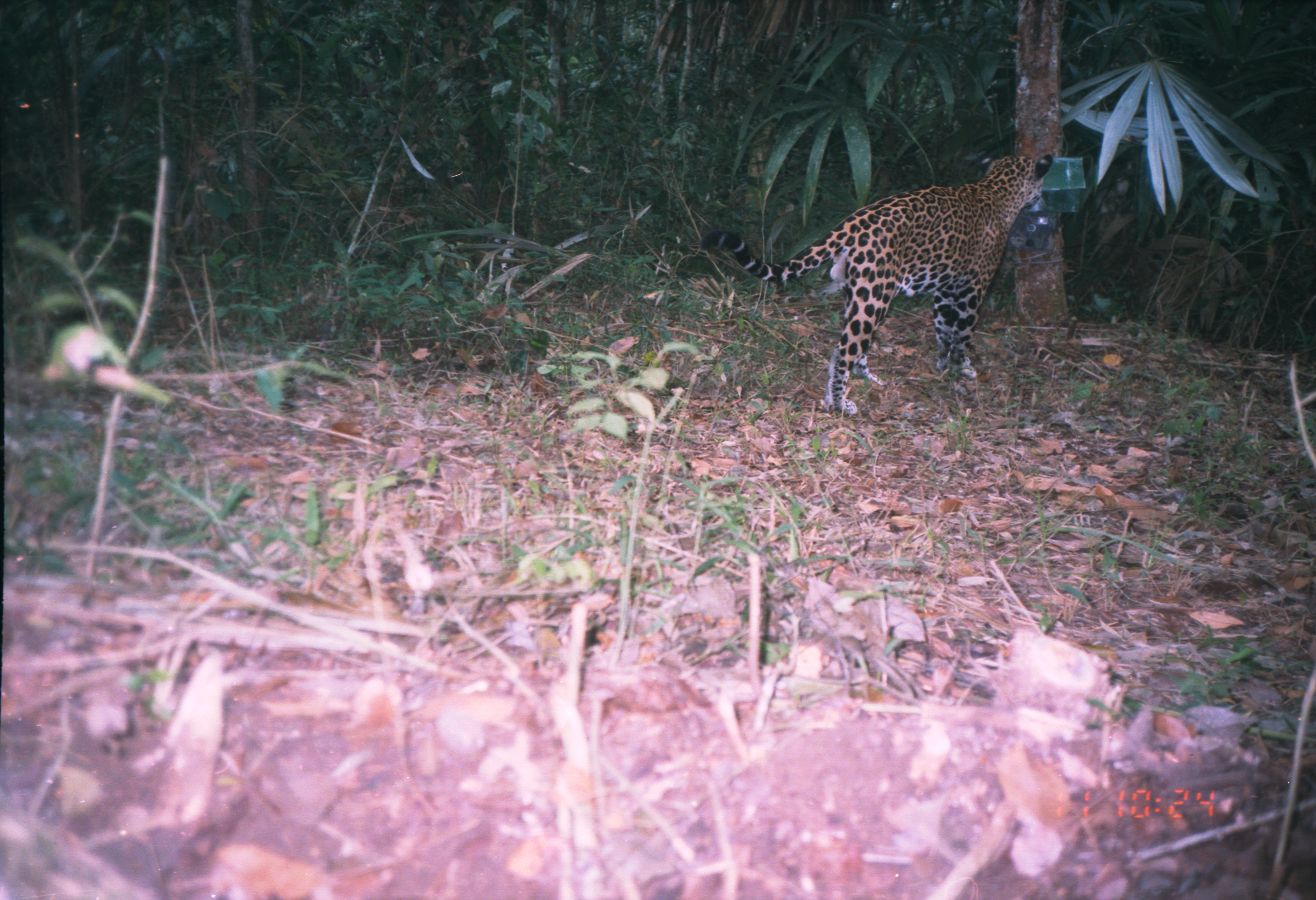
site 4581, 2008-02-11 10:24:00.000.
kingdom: Animalia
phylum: Chordata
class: Mammalia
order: Carnivora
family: Felidae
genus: Panthera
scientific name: Panthera onca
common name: jaguar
Panthera onca (jaguar).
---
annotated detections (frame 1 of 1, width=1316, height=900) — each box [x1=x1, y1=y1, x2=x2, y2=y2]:
panthera onca: [x1=698, y1=153, x2=1053, y2=412]